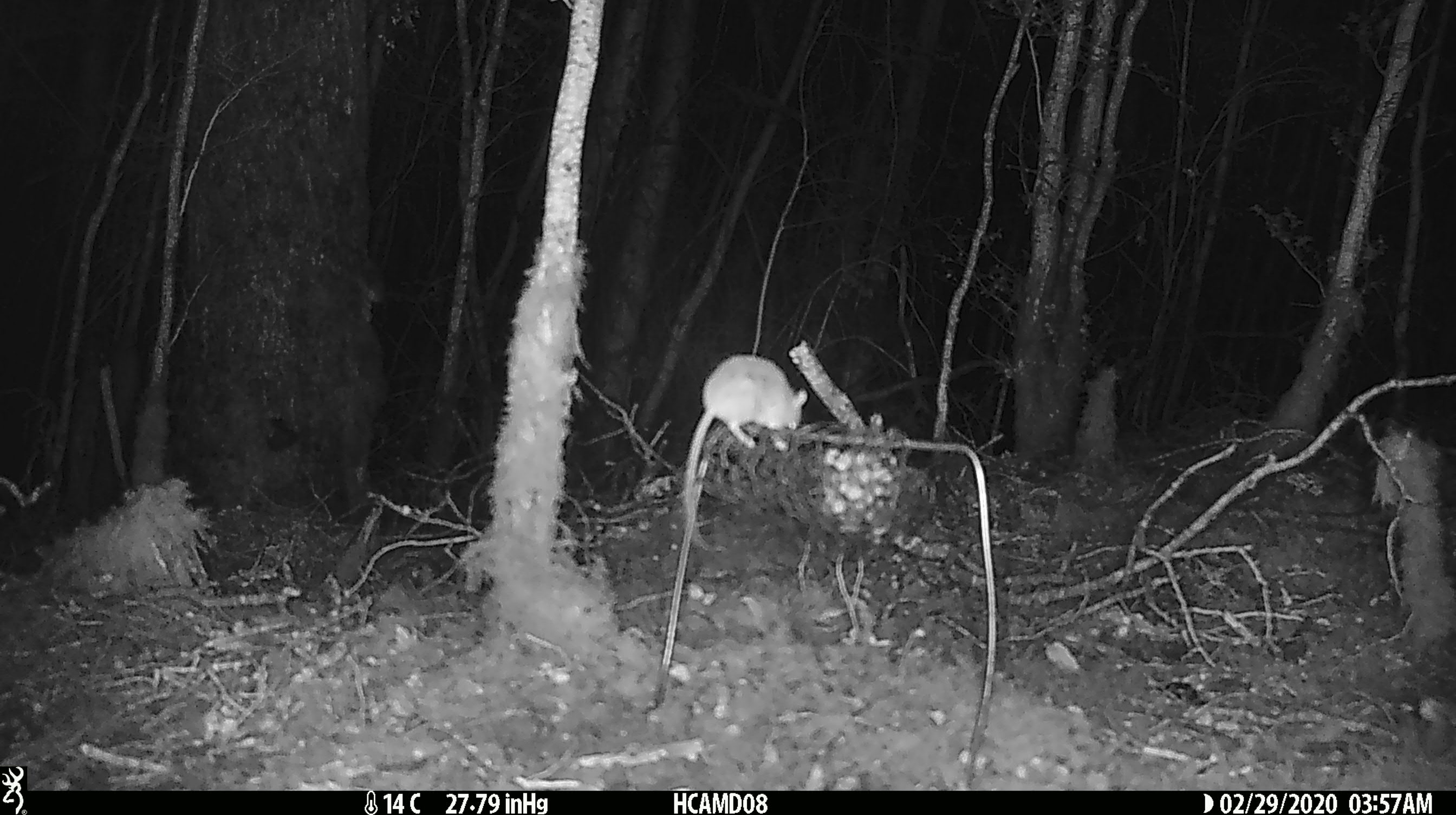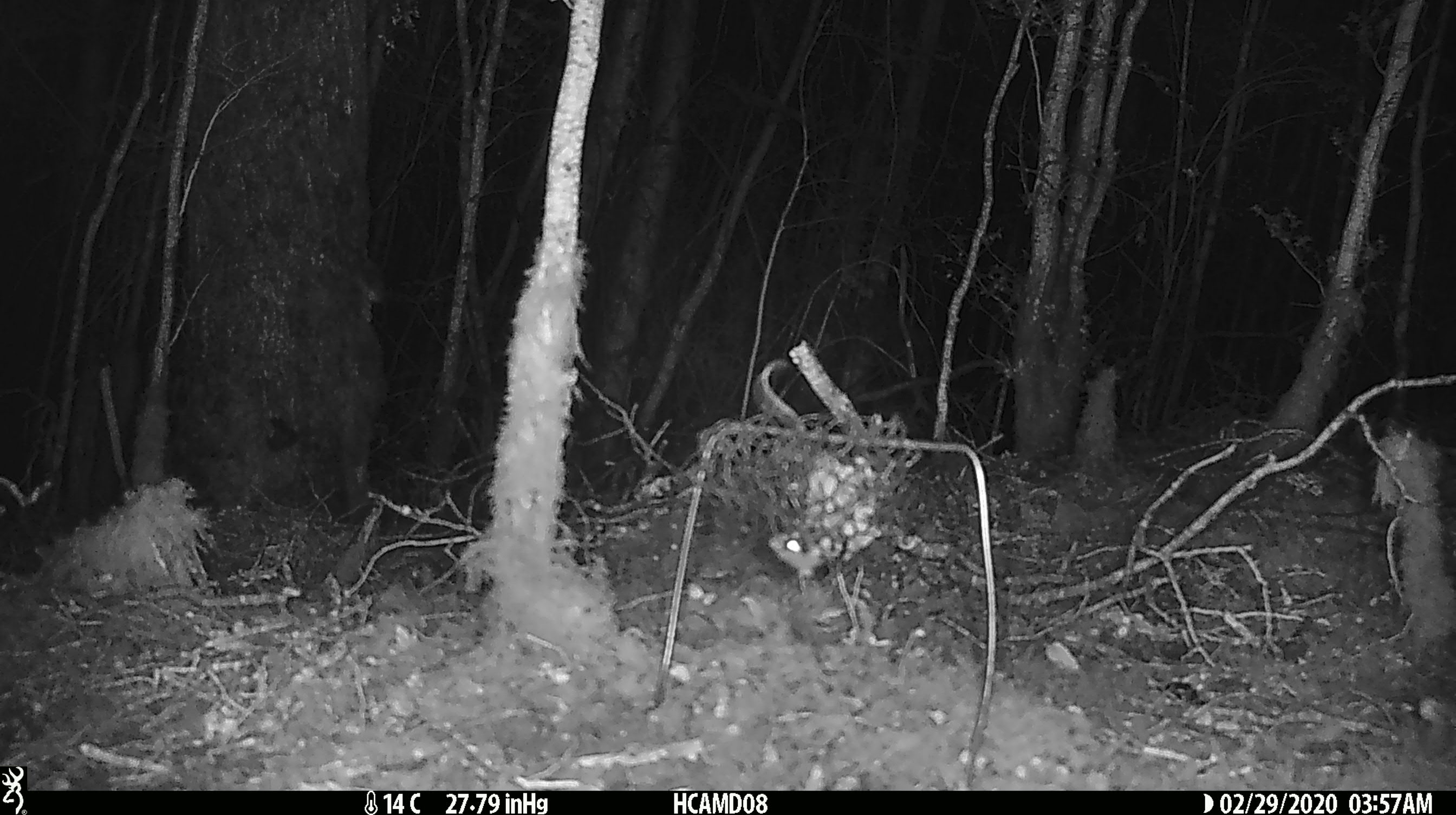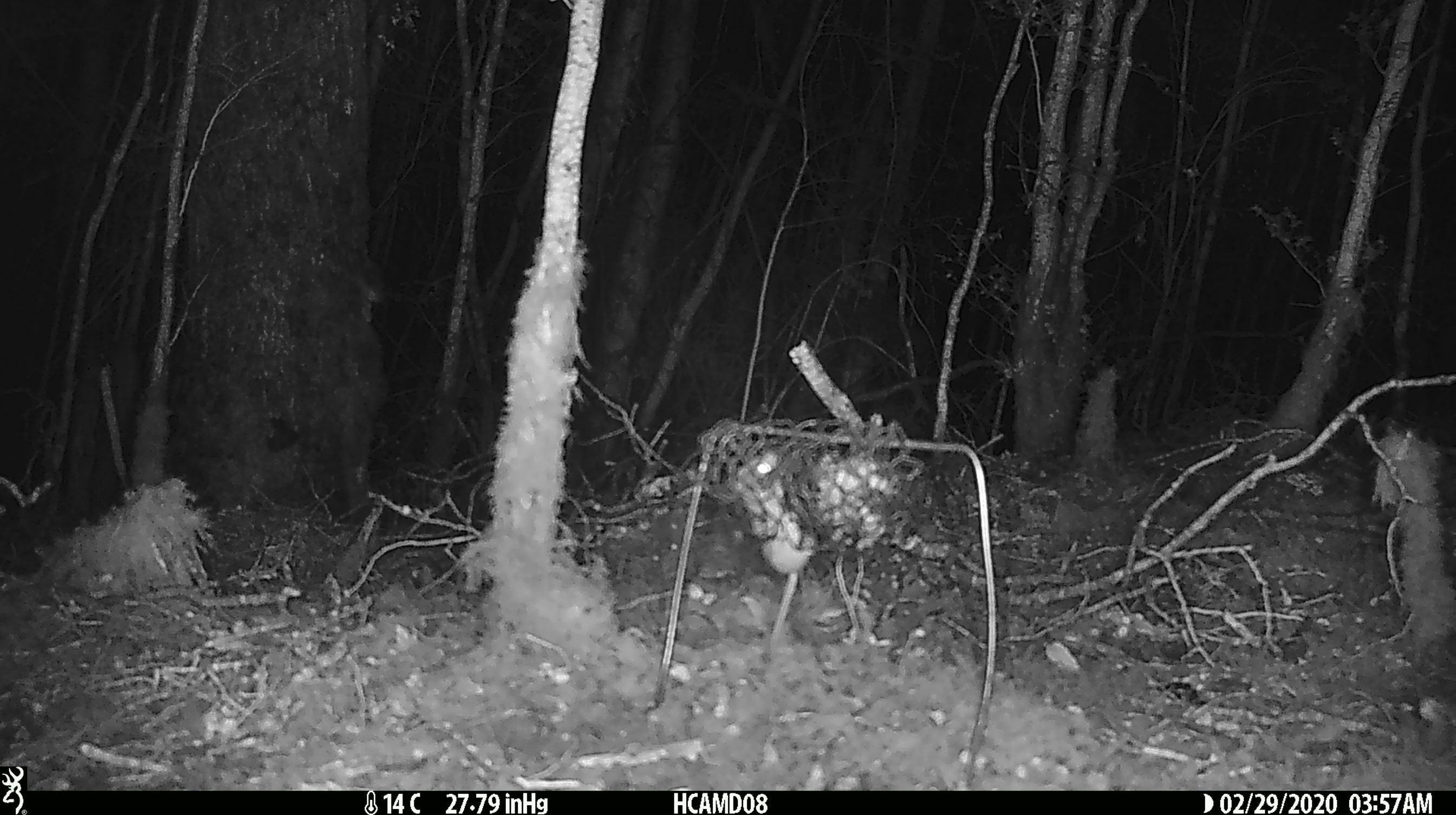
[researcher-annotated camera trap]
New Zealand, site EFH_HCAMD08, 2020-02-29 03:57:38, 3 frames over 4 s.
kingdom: Animalia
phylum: Chordata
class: Mammalia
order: Rodentia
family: Muridae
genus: Mus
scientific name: Mus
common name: mouse